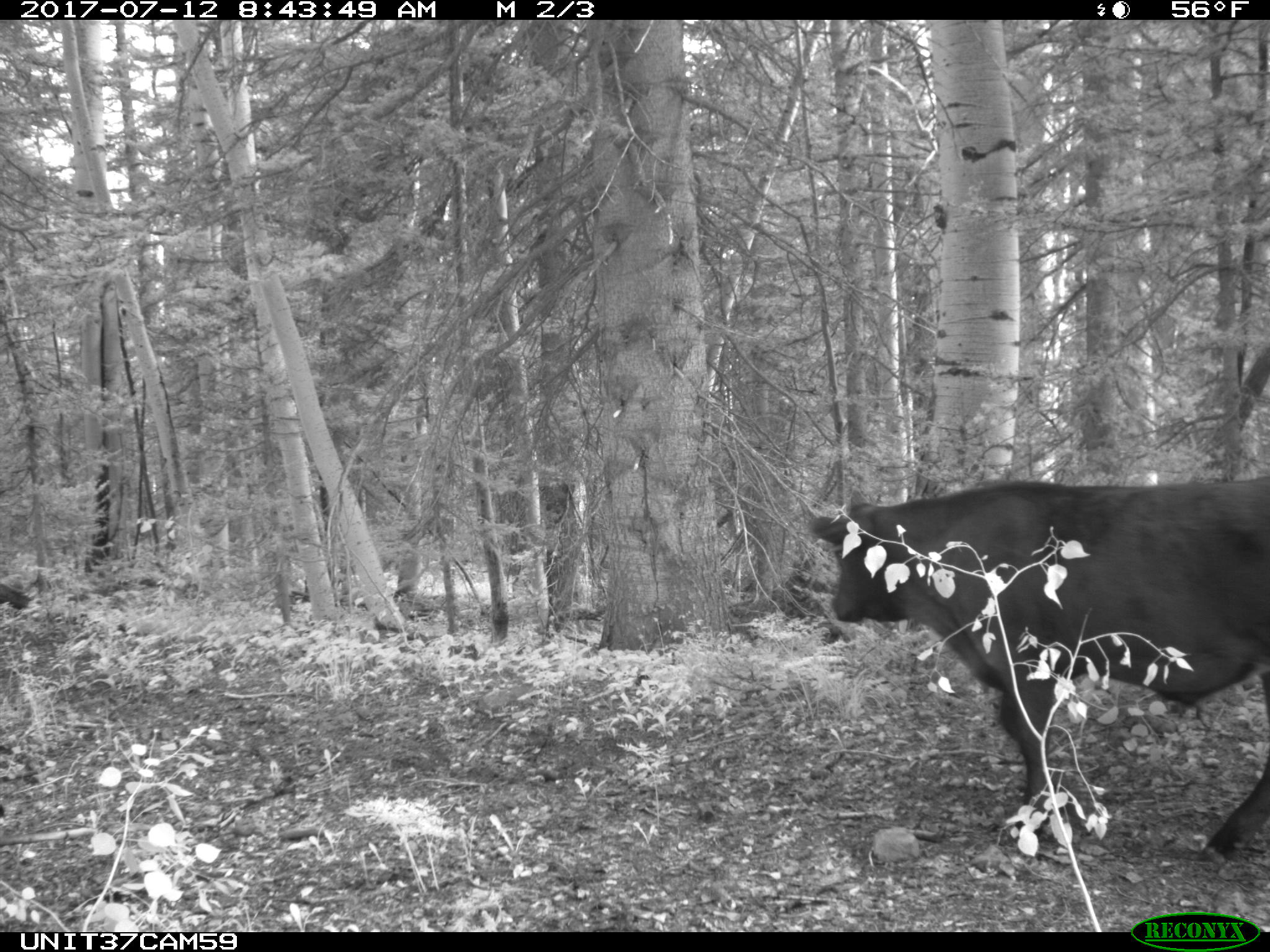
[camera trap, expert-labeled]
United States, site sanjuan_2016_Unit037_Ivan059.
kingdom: Animalia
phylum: Chordata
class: Mammalia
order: Artiodactyla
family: Bovidae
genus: Bos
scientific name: Bos taurus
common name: domestic cow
Bos taurus (domestic cow).